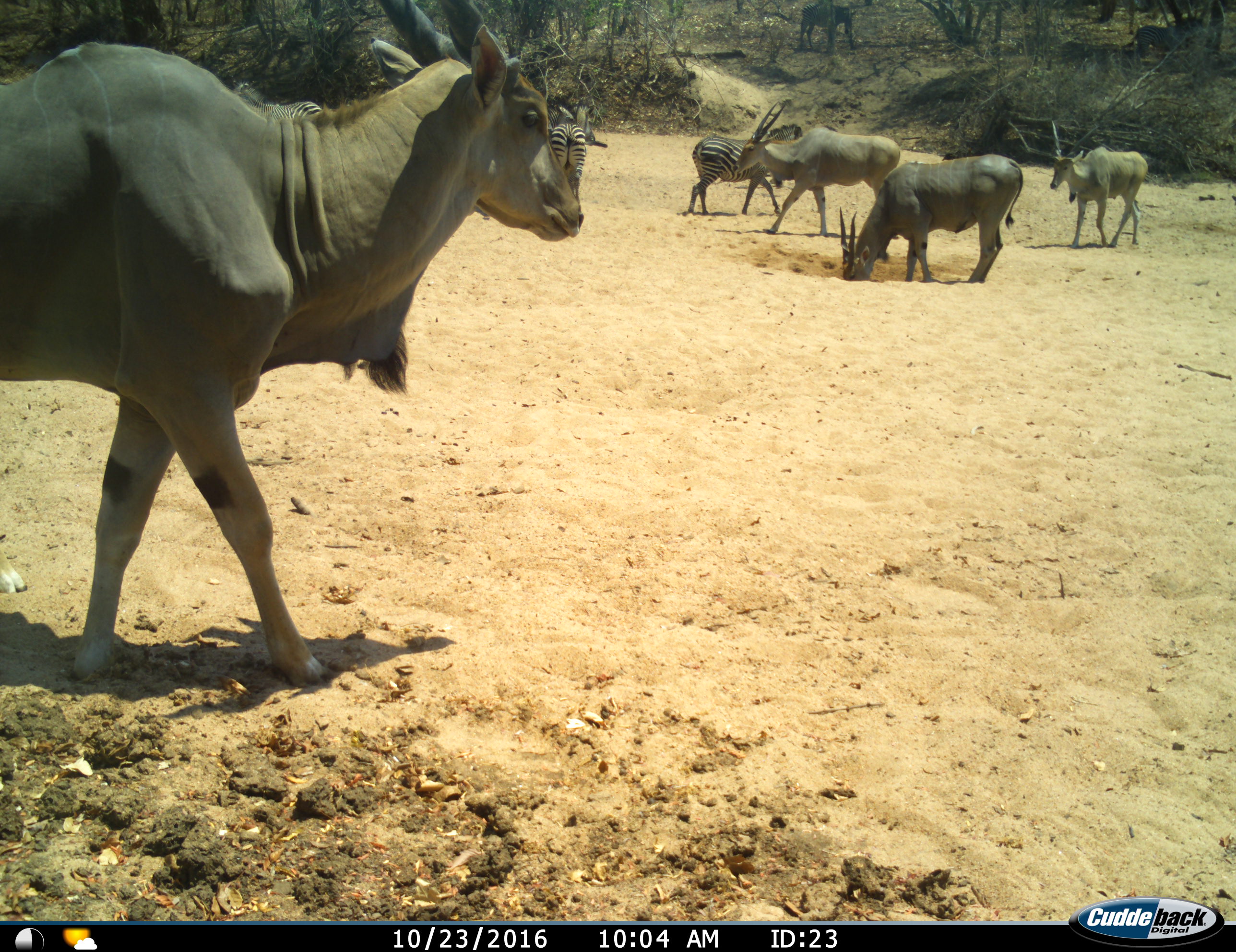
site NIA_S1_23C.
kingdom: Animalia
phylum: Chordata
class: Mammalia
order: Artiodactyla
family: Bovidae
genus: Tragelaphus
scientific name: Tragelaphus oryx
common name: eland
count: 4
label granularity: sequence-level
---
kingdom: Animalia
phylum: Chordata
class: Mammalia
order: Perissodactyla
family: Equidae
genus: Equus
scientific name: Equus quagga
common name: plains zebra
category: zebraplains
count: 4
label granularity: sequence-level